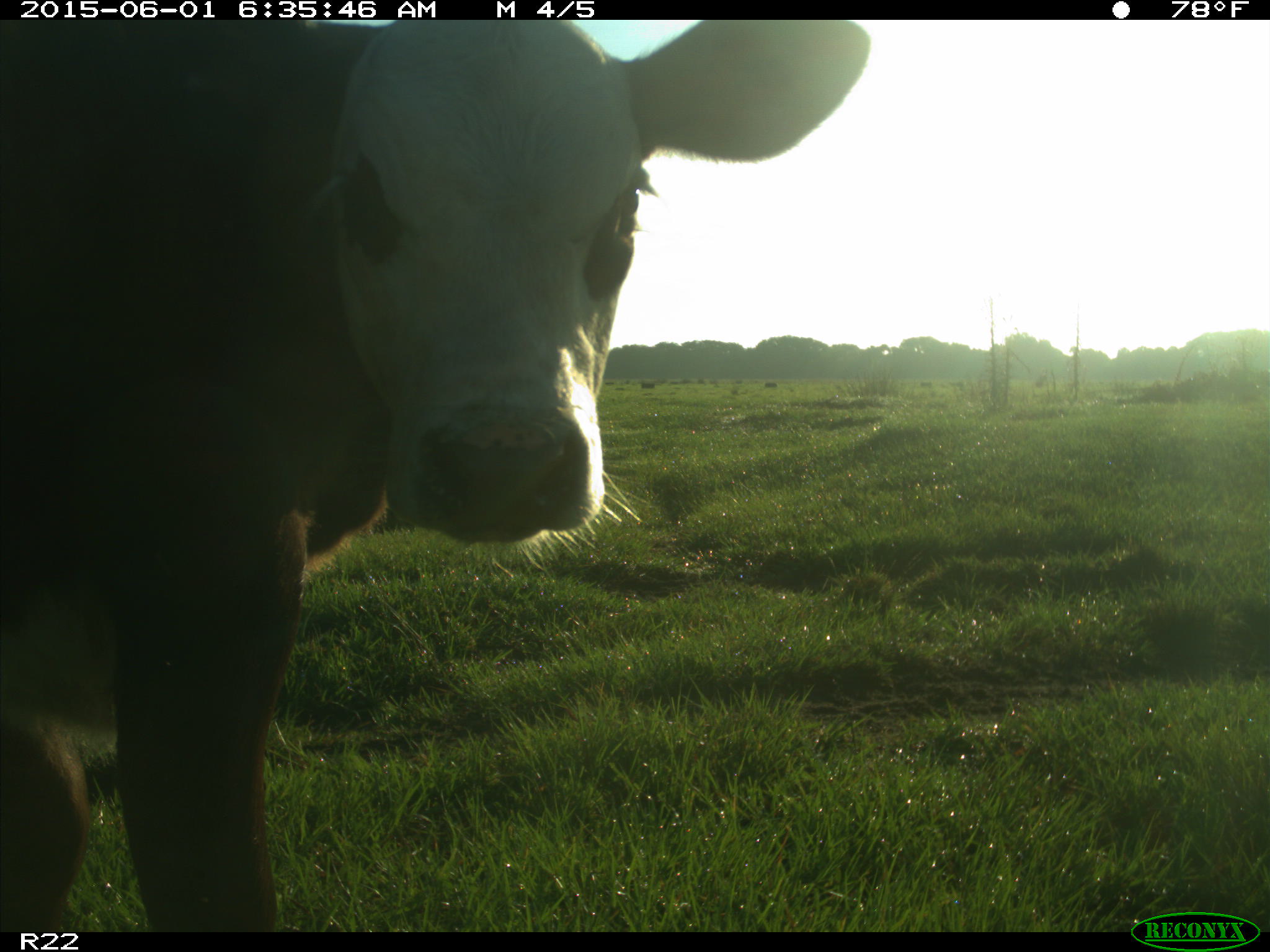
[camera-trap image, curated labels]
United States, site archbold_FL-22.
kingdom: Animalia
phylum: Chordata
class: Mammalia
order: Artiodactyla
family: Bovidae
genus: Bos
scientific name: Bos taurus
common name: domestic cow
Bos taurus (domestic cow).